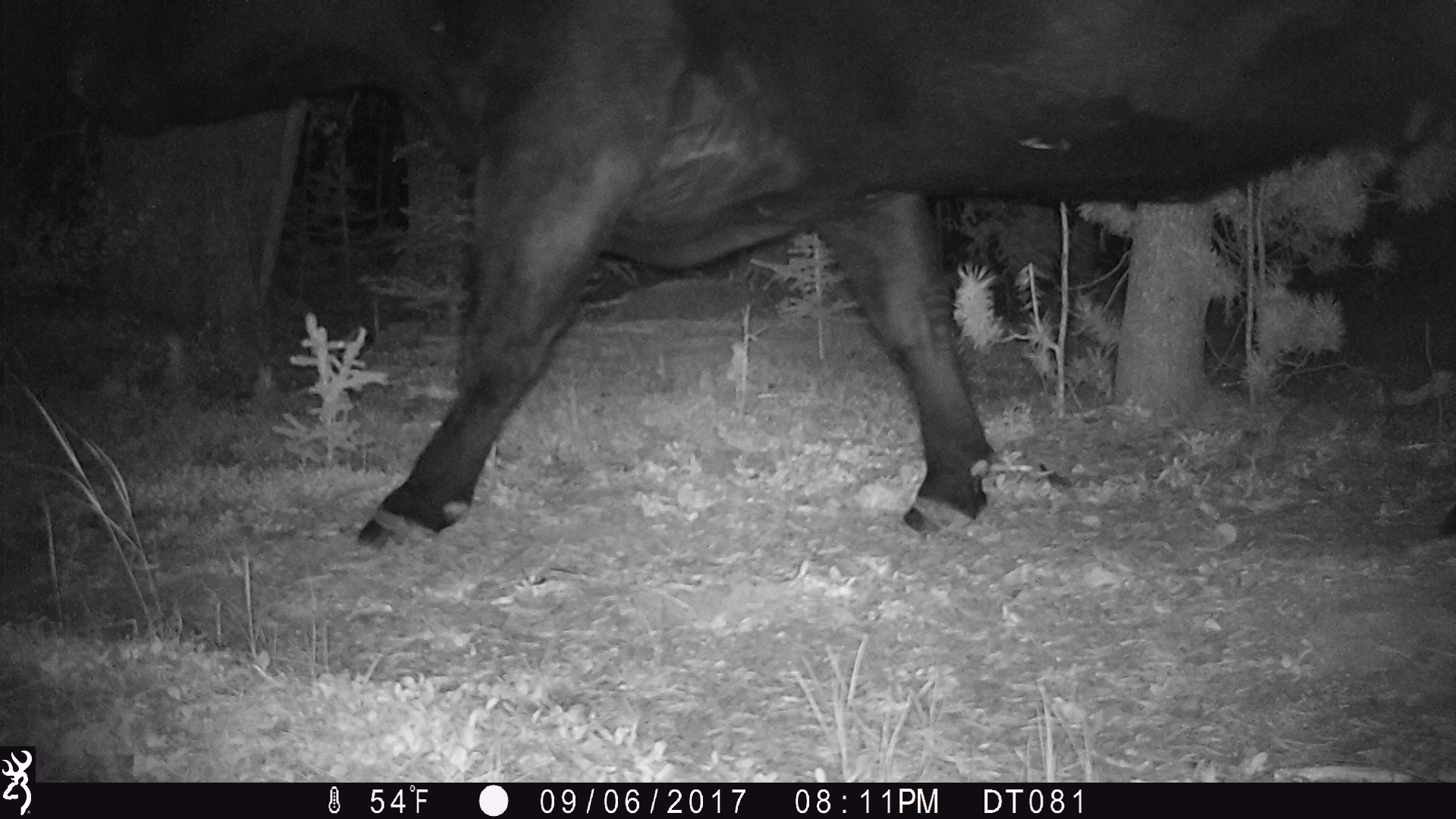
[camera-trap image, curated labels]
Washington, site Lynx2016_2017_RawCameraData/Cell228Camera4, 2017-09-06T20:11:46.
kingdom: Animalia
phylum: Chordata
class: Mammalia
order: Artiodactyla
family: Bovidae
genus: Bos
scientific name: Bos taurus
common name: domestic cattle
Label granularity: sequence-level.